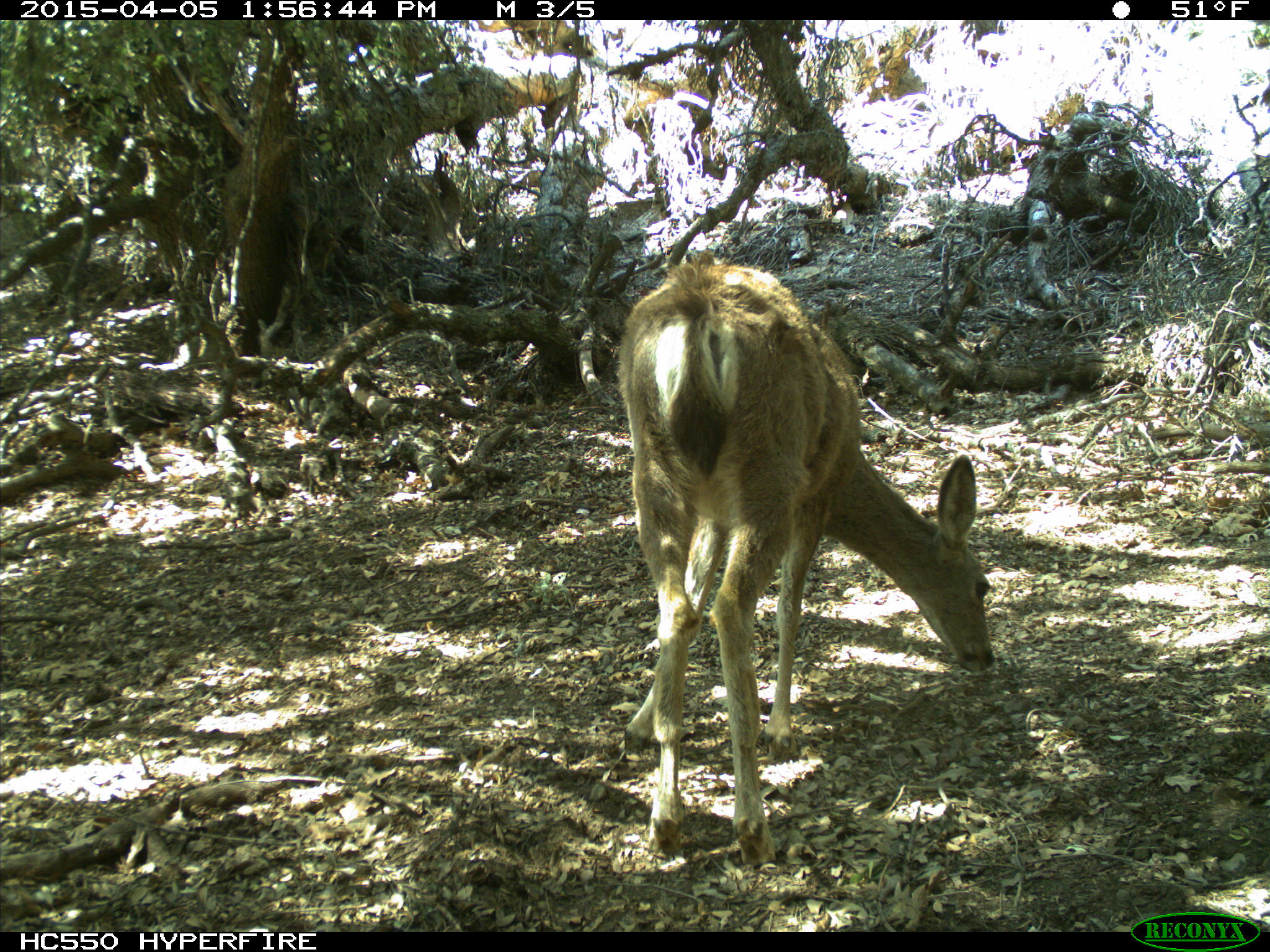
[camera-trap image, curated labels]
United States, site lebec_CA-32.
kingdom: Animalia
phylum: Chordata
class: Mammalia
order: Artiodactyla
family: Cervidae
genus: Odocoileus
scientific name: Odocoileus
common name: deer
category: unidentified deer